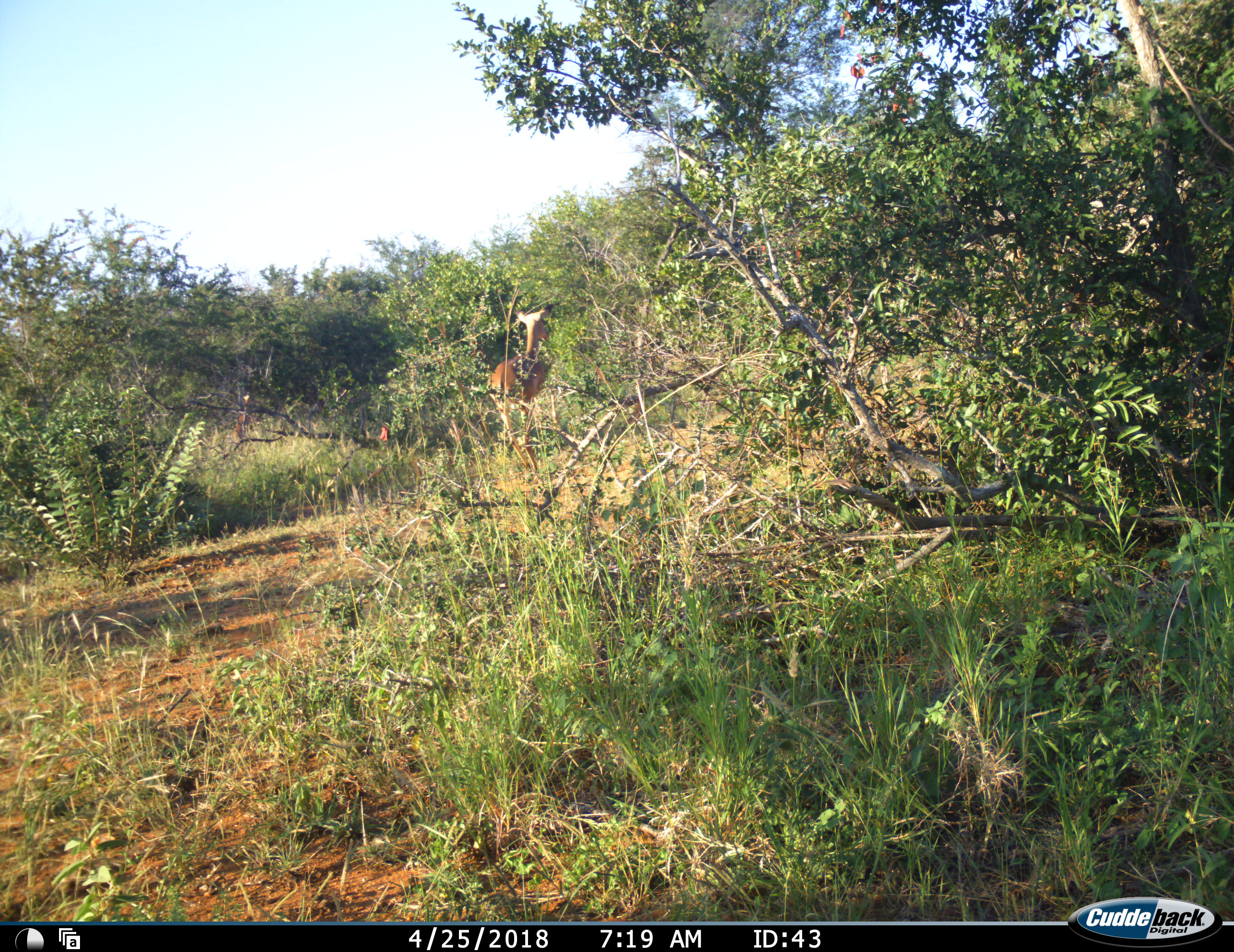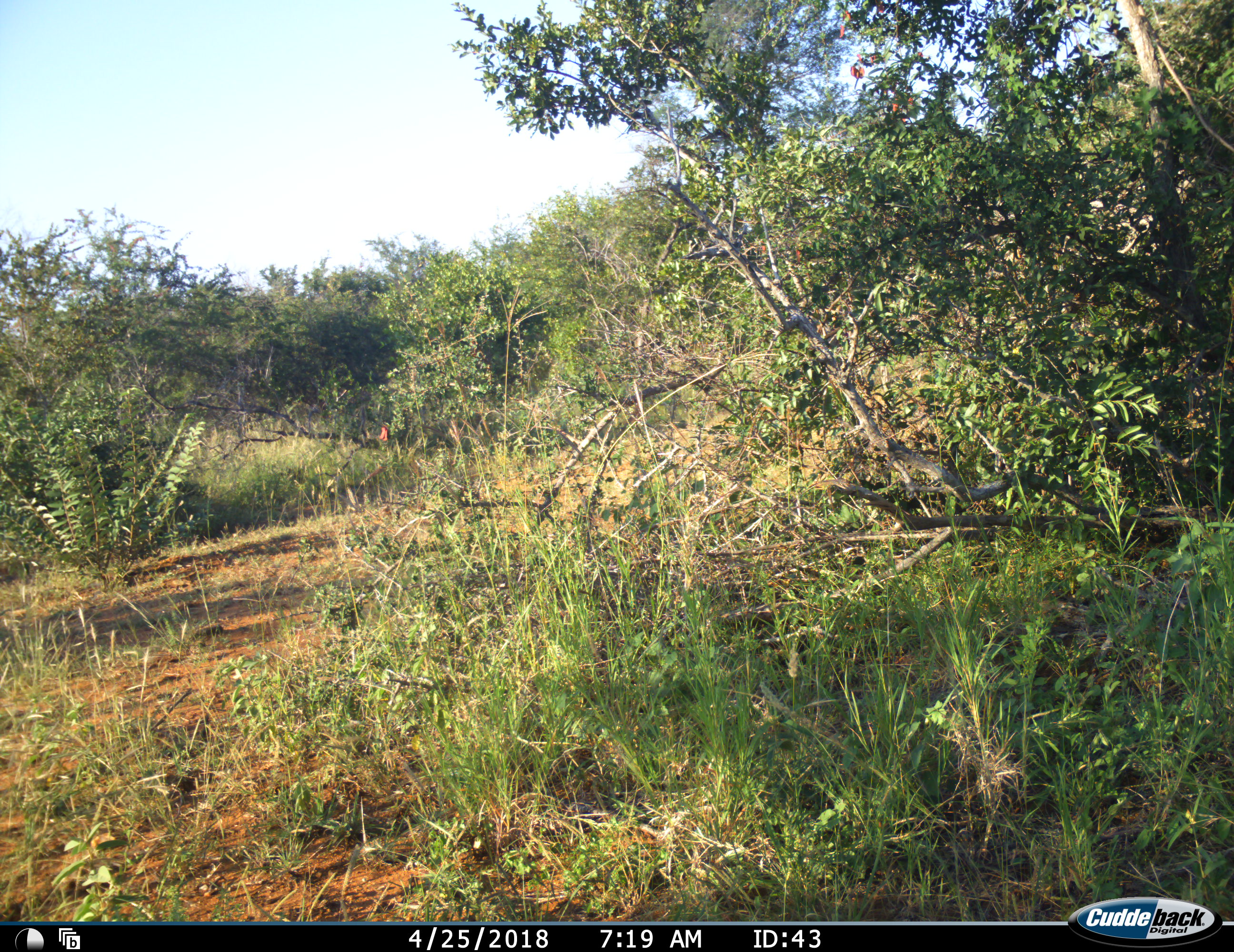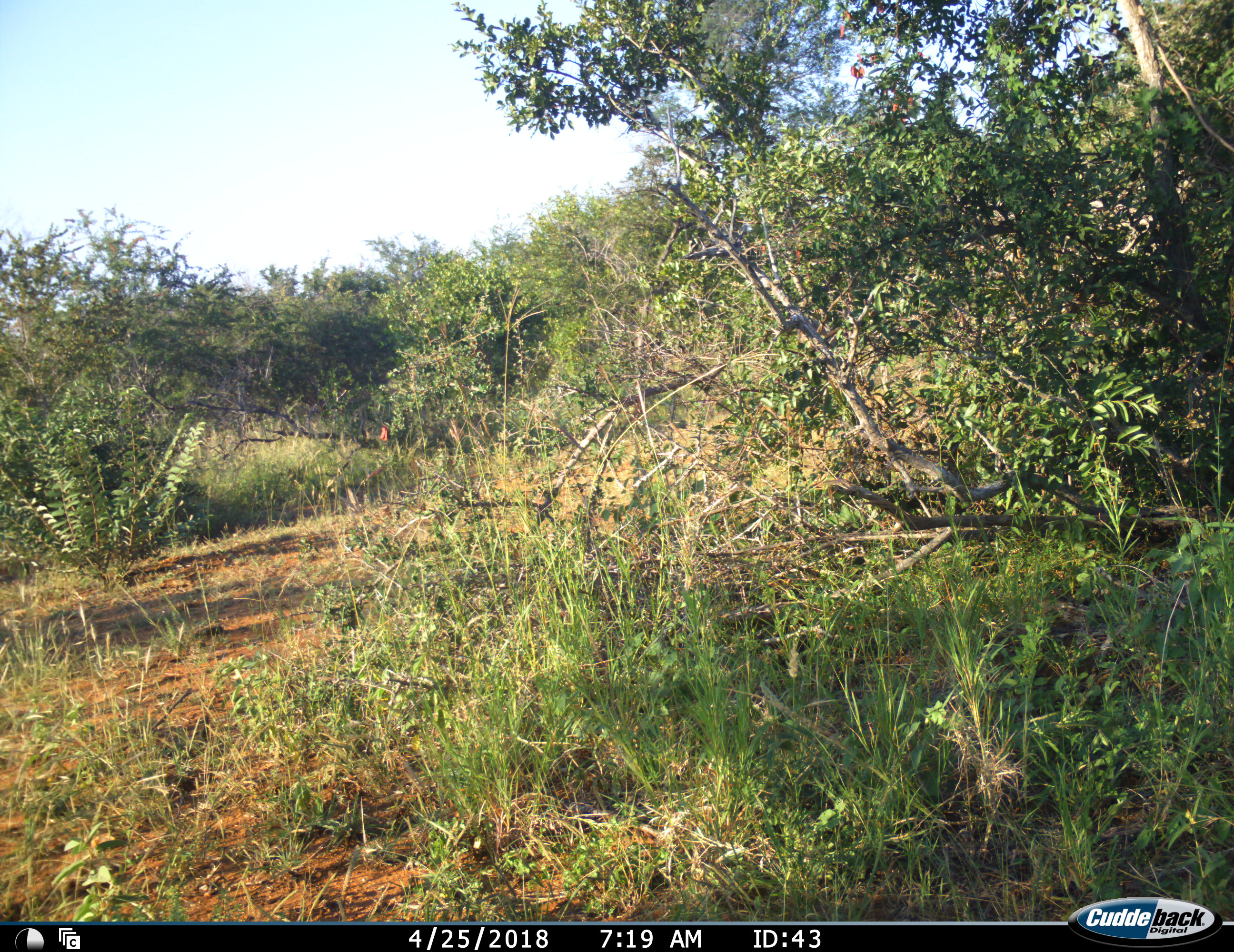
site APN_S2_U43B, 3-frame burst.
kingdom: Animalia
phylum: Chordata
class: Mammalia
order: Artiodactyla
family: Bovidae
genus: Aepyceros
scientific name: Aepyceros melampus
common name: impala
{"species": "impala (Aepyceros melampus)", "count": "1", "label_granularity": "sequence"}